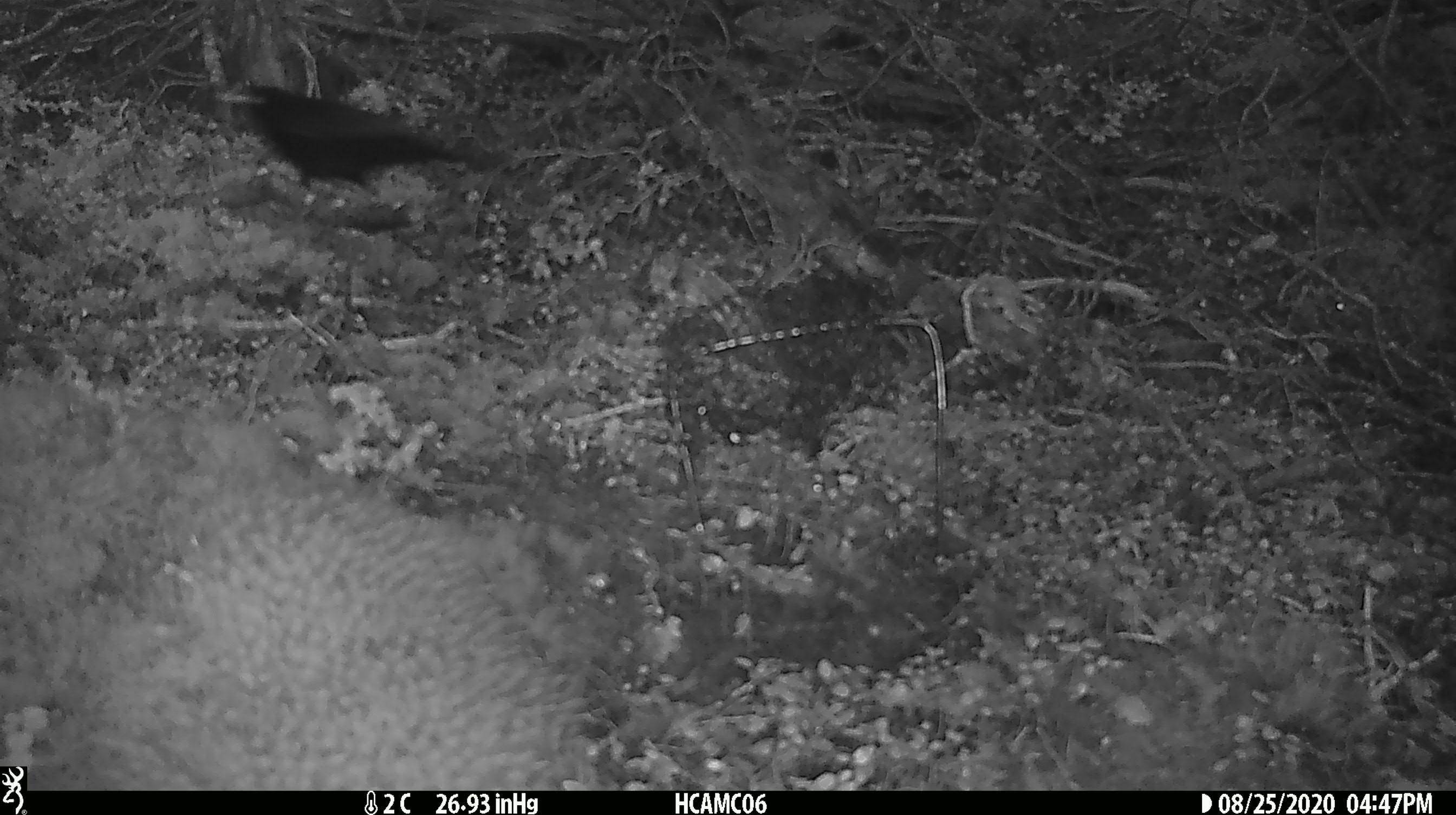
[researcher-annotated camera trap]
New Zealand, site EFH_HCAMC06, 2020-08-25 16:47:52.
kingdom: Animalia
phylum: Chordata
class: Aves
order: Passeriformes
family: Turdidae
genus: Turdus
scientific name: Turdus merula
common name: eurasian blackbird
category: blackbird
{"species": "blackbird (eurasian blackbird) (Turdus merula)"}